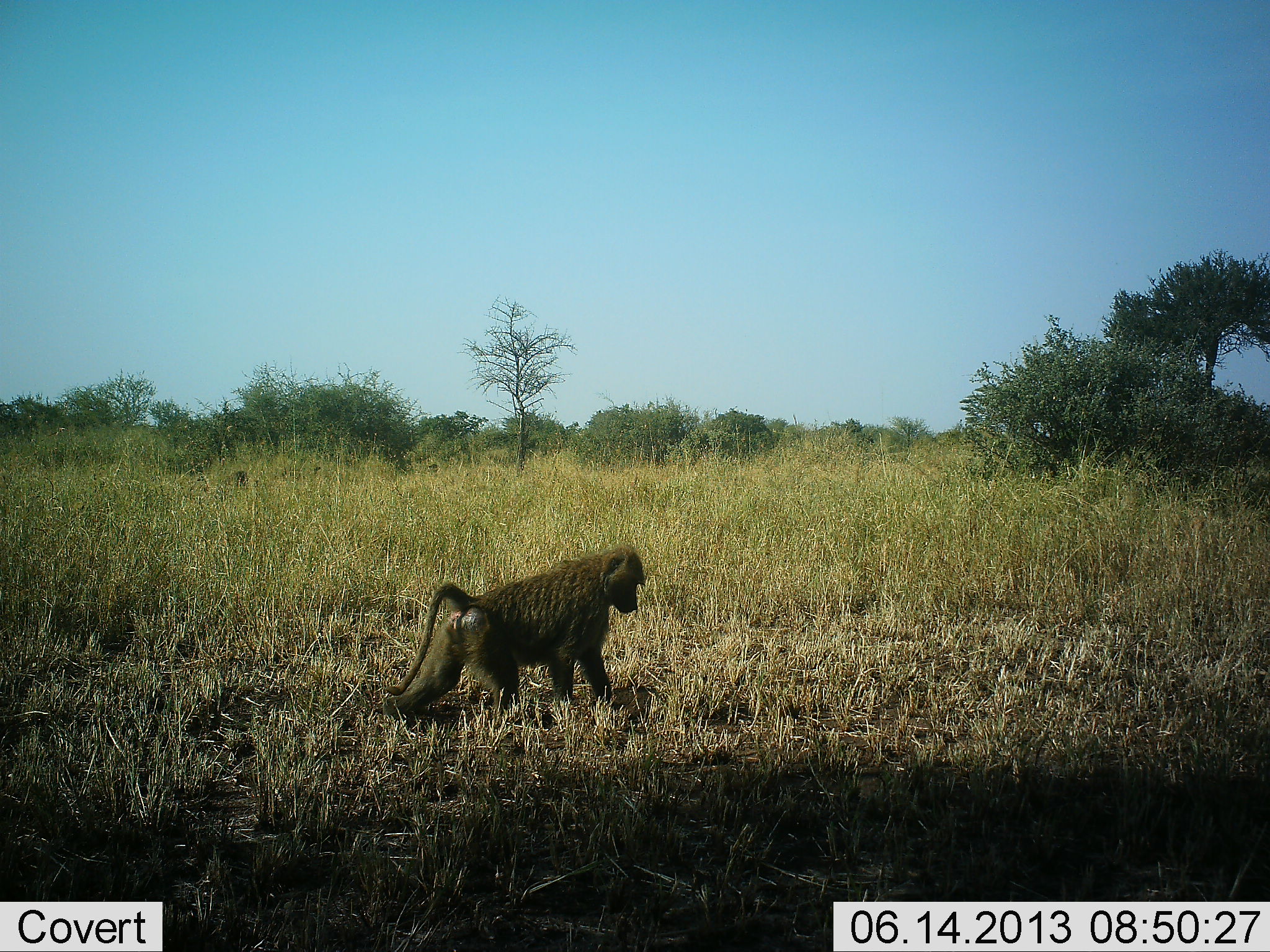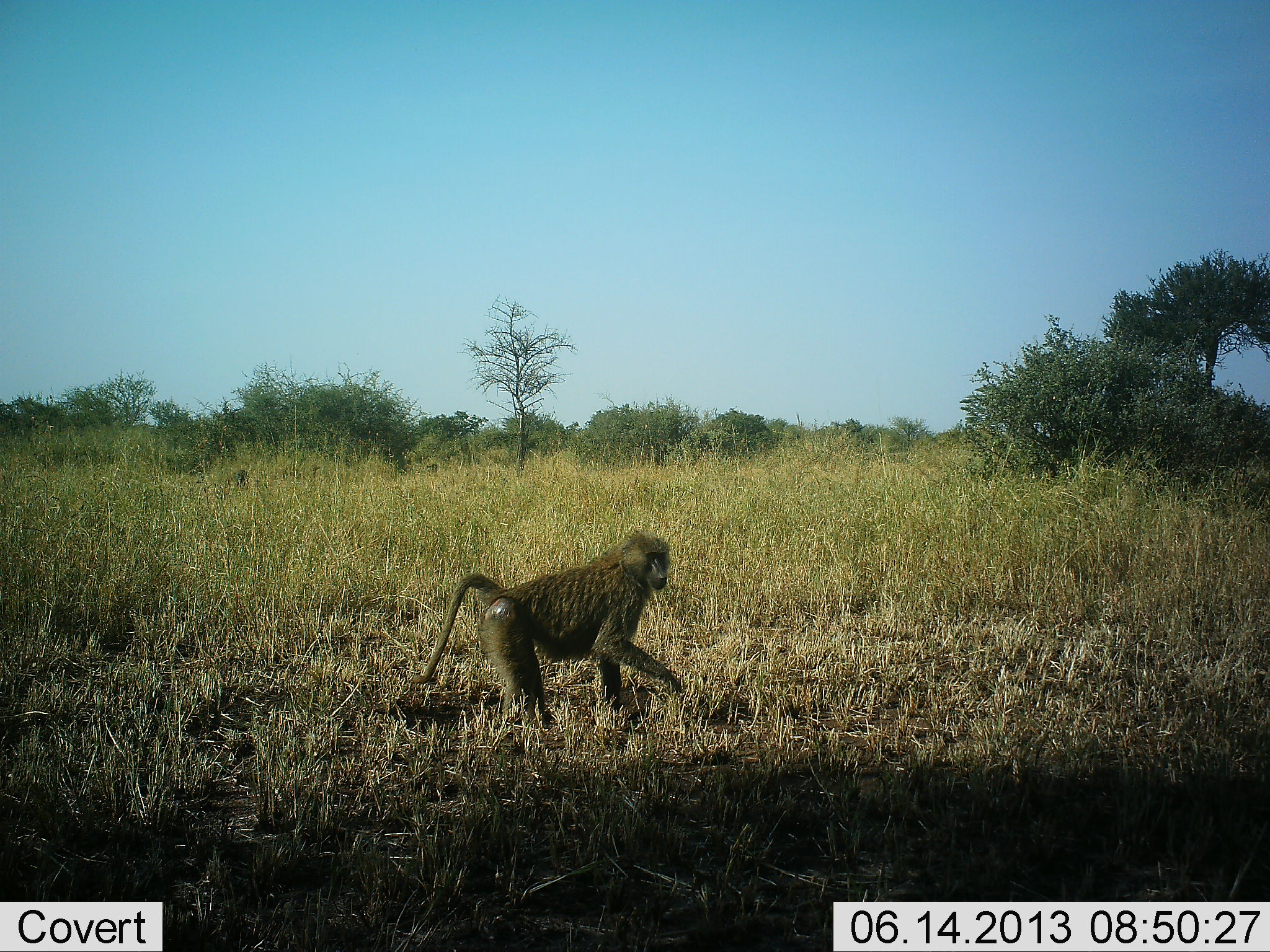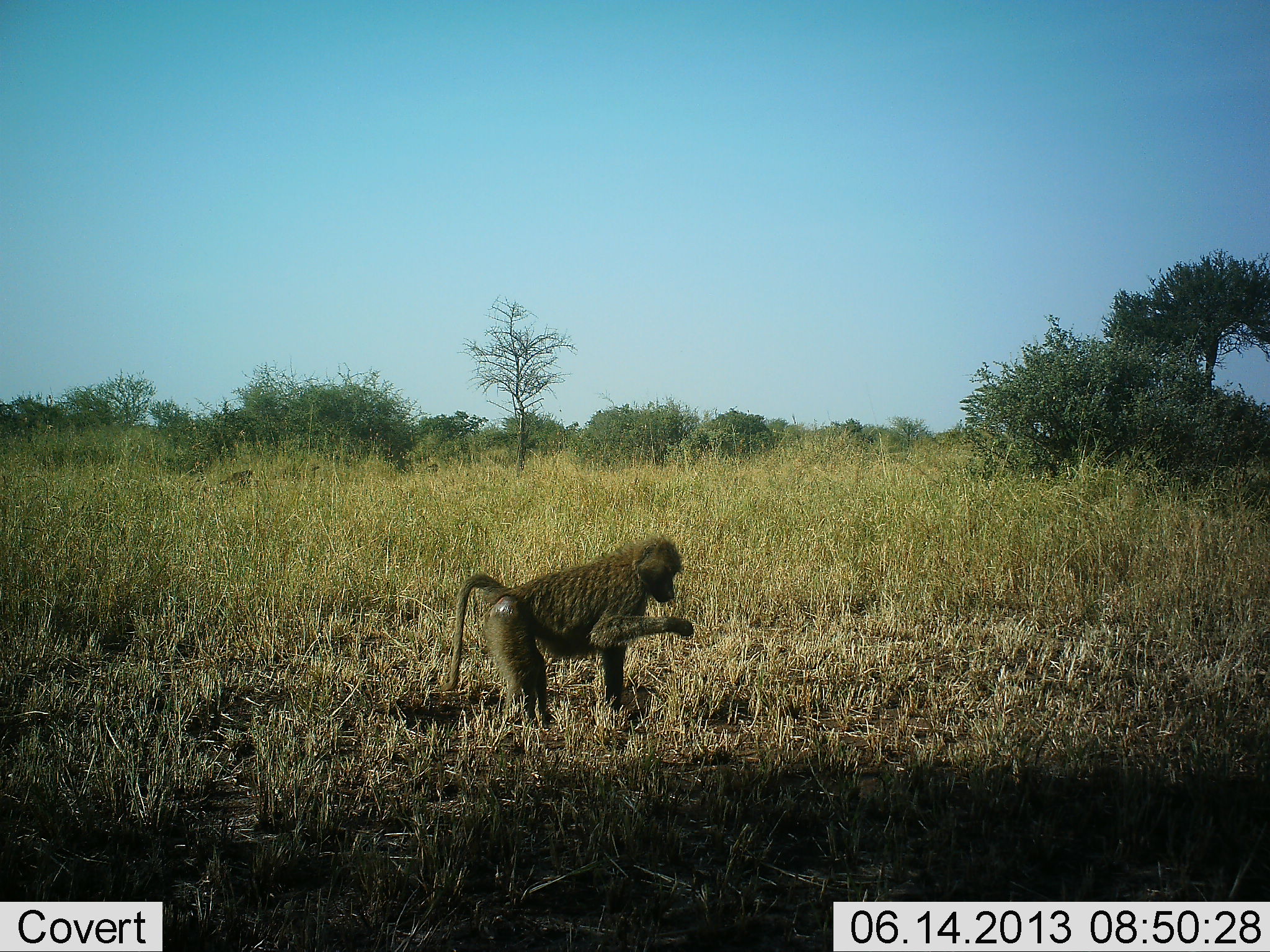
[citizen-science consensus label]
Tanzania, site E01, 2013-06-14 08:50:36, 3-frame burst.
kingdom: Animalia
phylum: Chordata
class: Mammalia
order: Primates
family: Cercopithecidae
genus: Papio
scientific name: Papio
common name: baboon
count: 1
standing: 20%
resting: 0%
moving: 30%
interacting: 0%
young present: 0%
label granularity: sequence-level